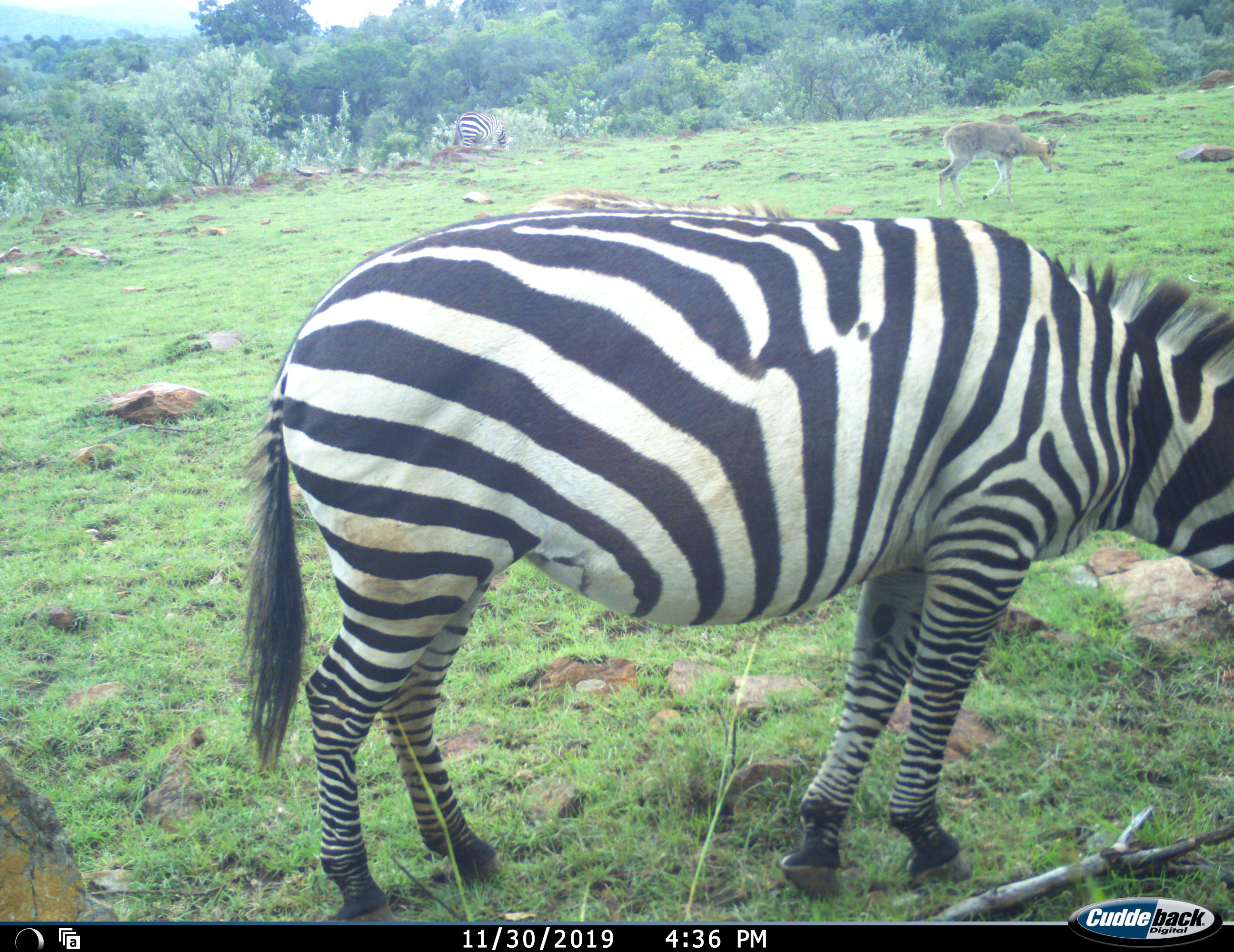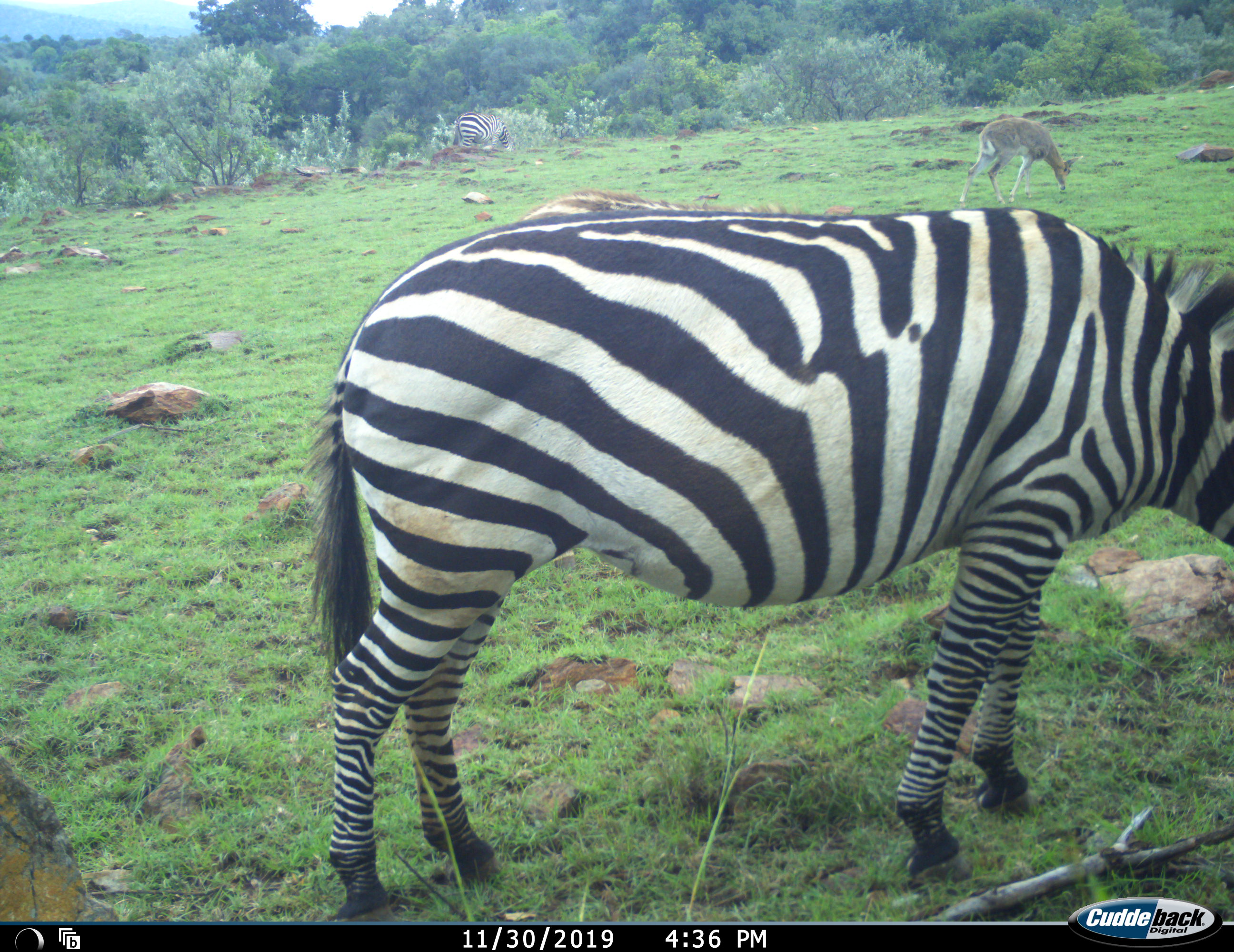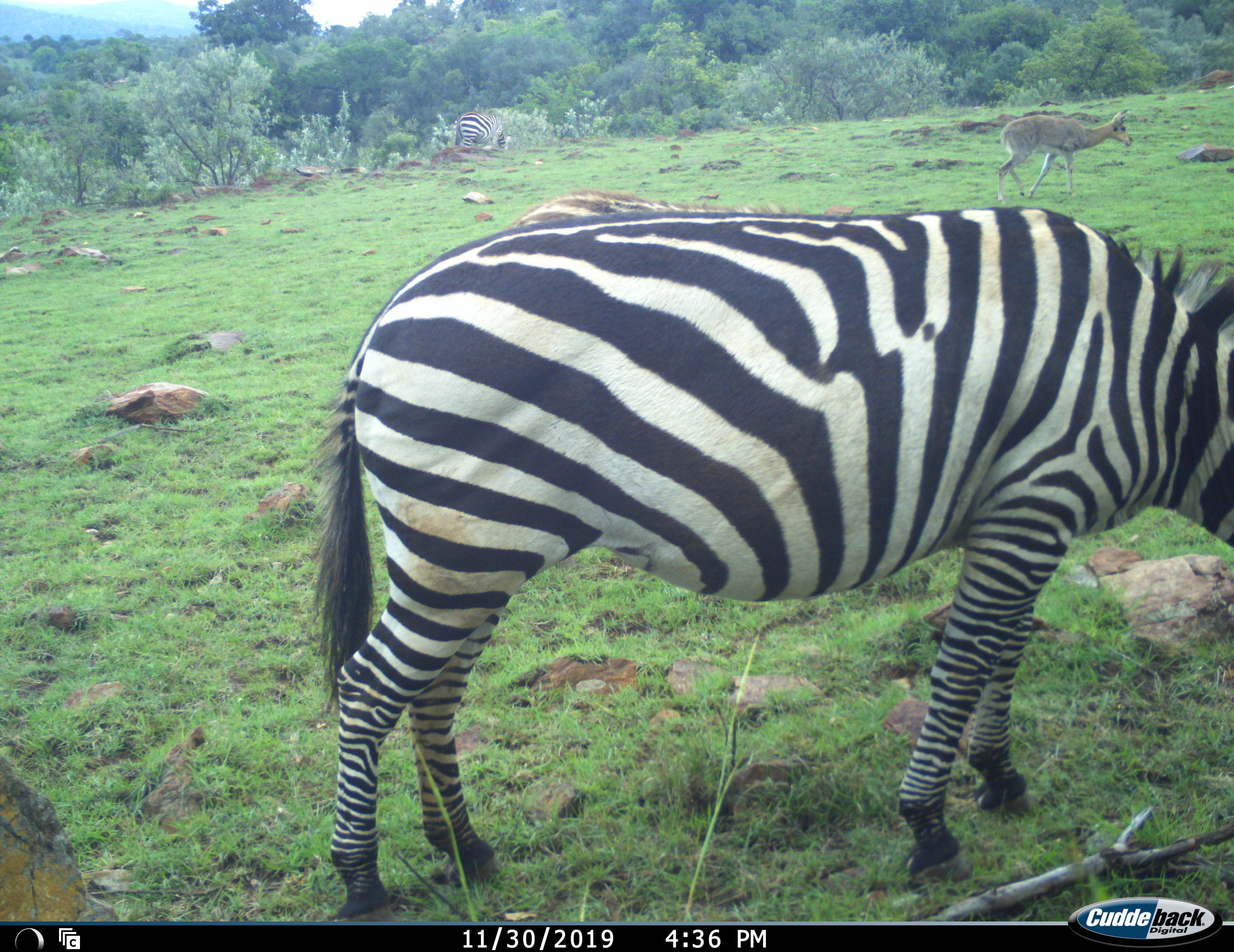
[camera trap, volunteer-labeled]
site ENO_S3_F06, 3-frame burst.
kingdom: Animalia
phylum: Chordata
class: Mammalia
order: Artiodactyla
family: Bovidae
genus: Redunca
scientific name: Redunca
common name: reedbuck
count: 1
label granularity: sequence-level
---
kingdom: Animalia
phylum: Chordata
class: Mammalia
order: Perissodactyla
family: Equidae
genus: Equus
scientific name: Equus quagga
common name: plains zebra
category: zebraplains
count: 2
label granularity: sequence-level